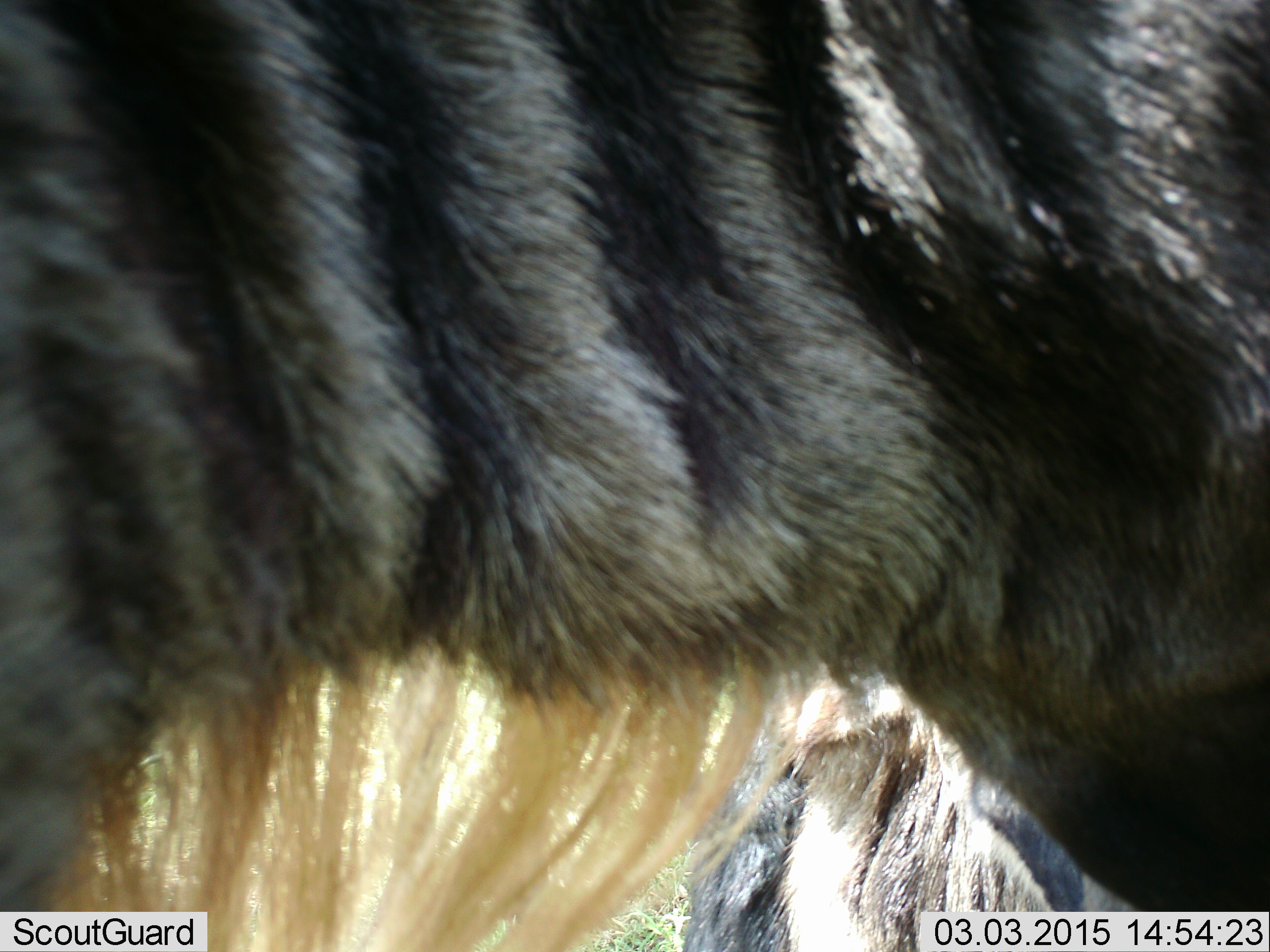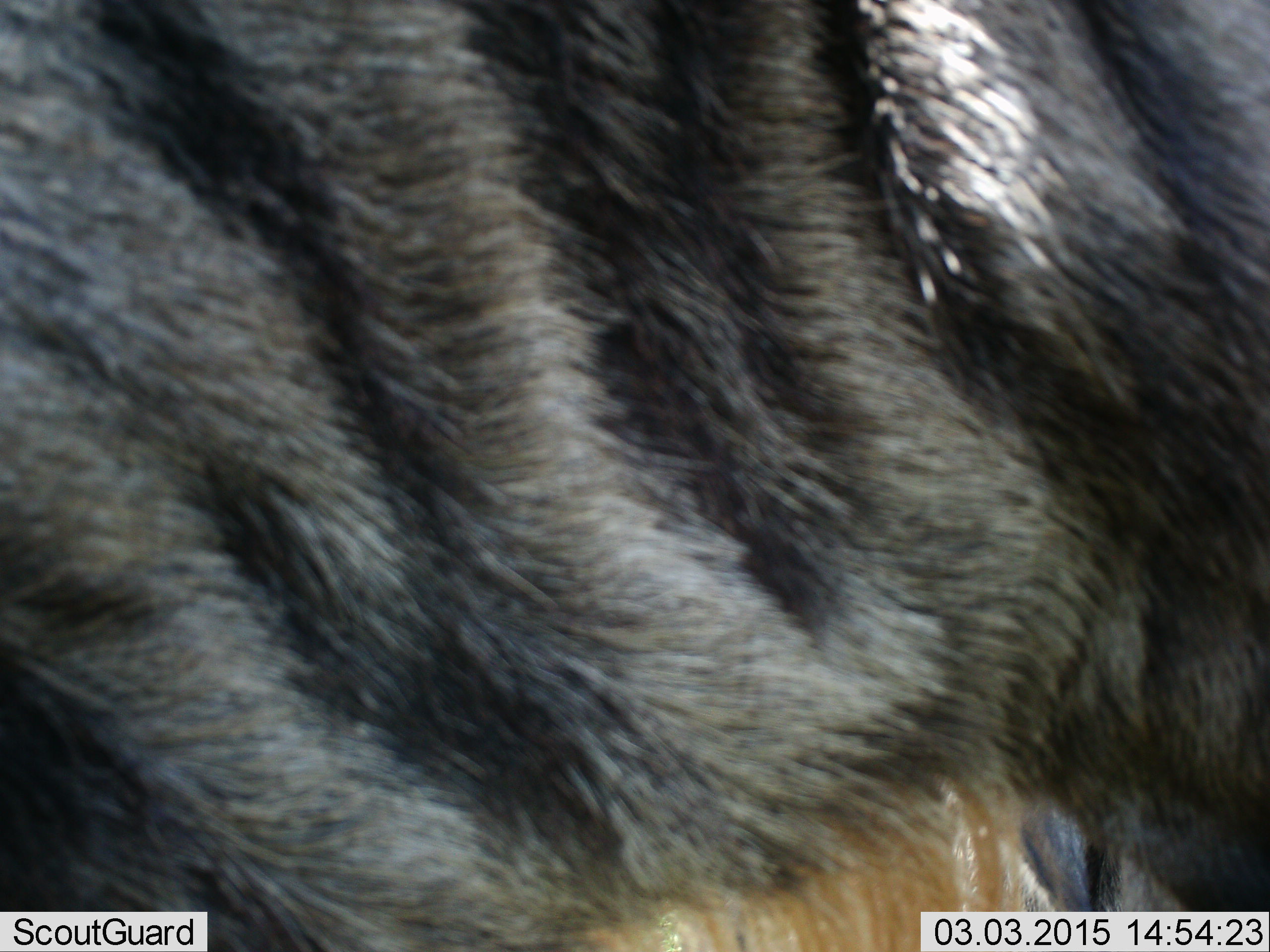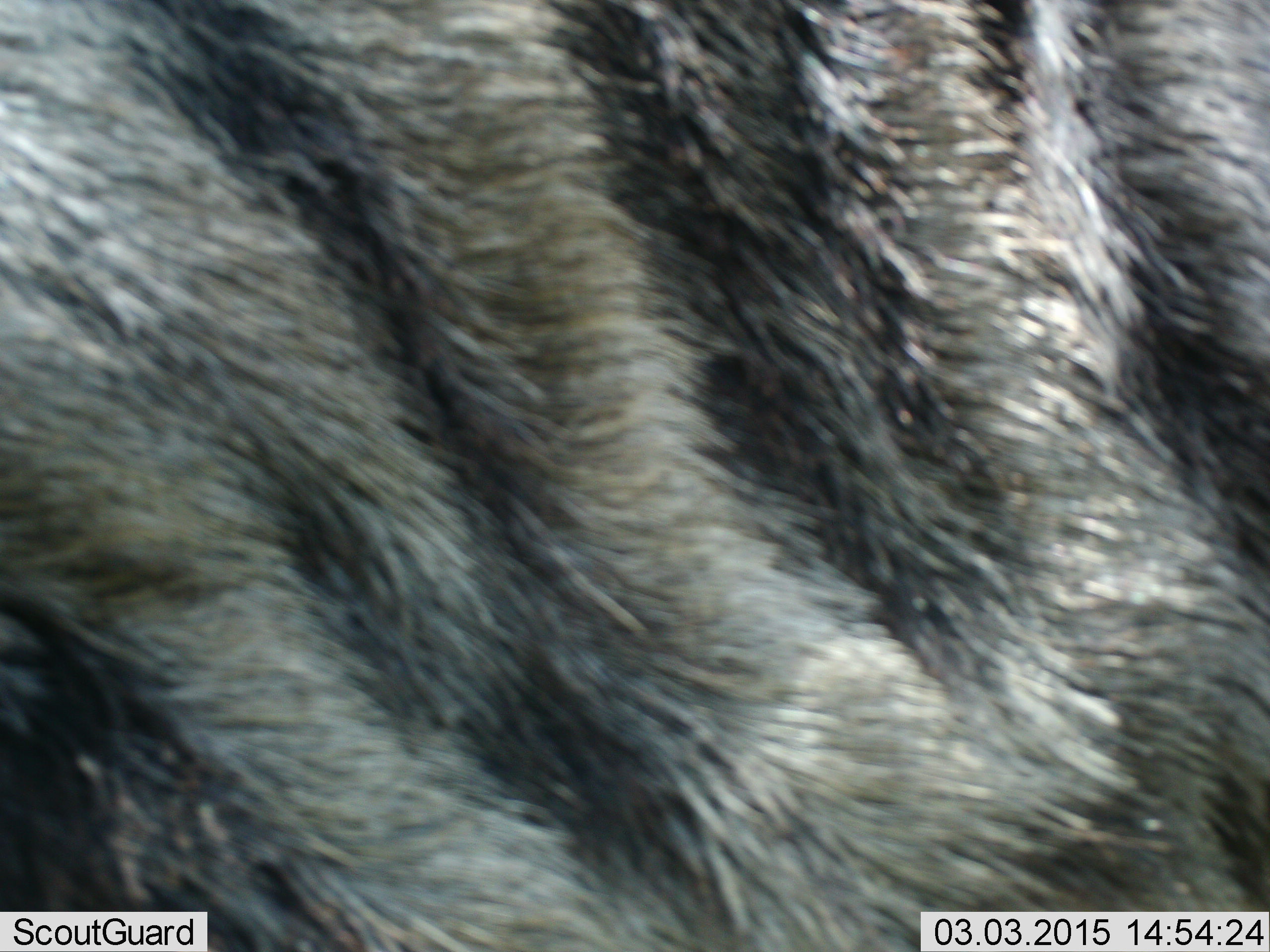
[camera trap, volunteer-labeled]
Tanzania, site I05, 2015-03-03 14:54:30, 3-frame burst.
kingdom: Animalia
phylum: Chordata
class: Mammalia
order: Artiodactyla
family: Bovidae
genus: Connochaetes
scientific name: Connochaetes taurinus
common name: blue wildebeest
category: wildebeest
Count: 2.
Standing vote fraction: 80%.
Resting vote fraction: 30%.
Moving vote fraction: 20%.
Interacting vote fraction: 0%.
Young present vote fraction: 0%.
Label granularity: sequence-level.